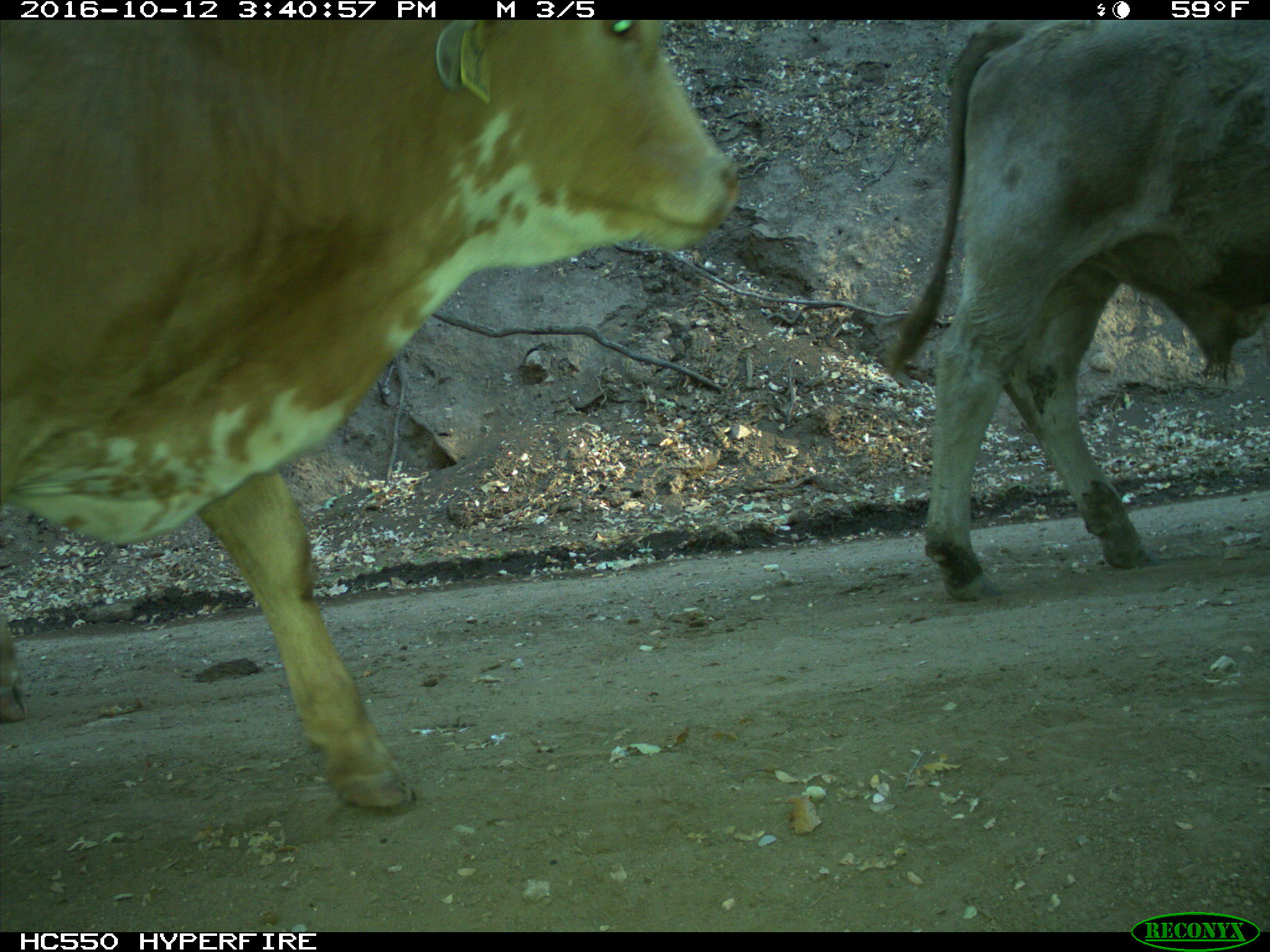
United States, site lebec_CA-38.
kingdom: Animalia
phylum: Chordata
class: Mammalia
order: Artiodactyla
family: Bovidae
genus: Bos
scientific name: Bos taurus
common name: domestic cow